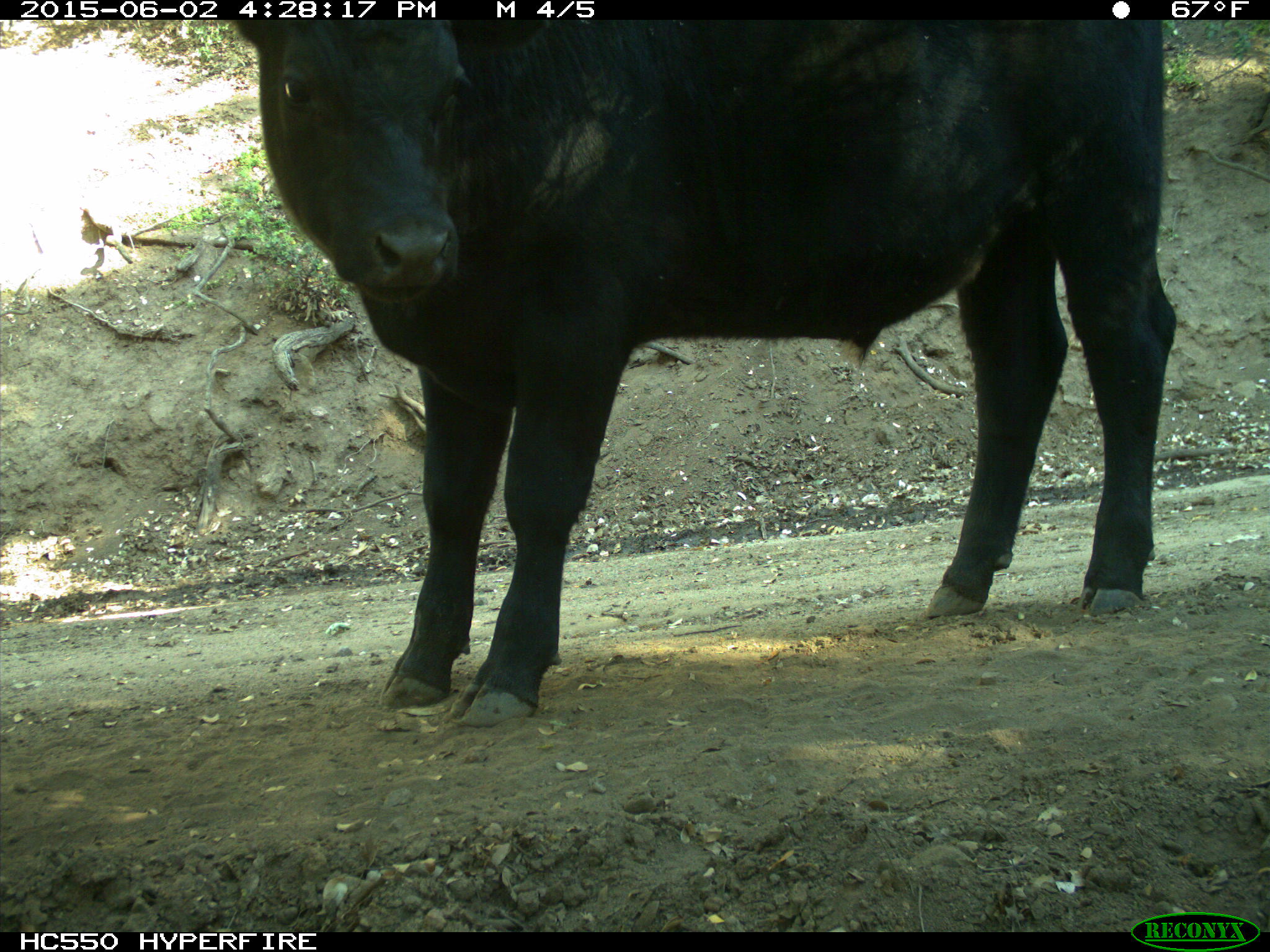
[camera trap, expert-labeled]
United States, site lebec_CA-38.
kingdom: Animalia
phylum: Chordata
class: Mammalia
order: Artiodactyla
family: Bovidae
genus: Bos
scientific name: Bos taurus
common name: domestic cow